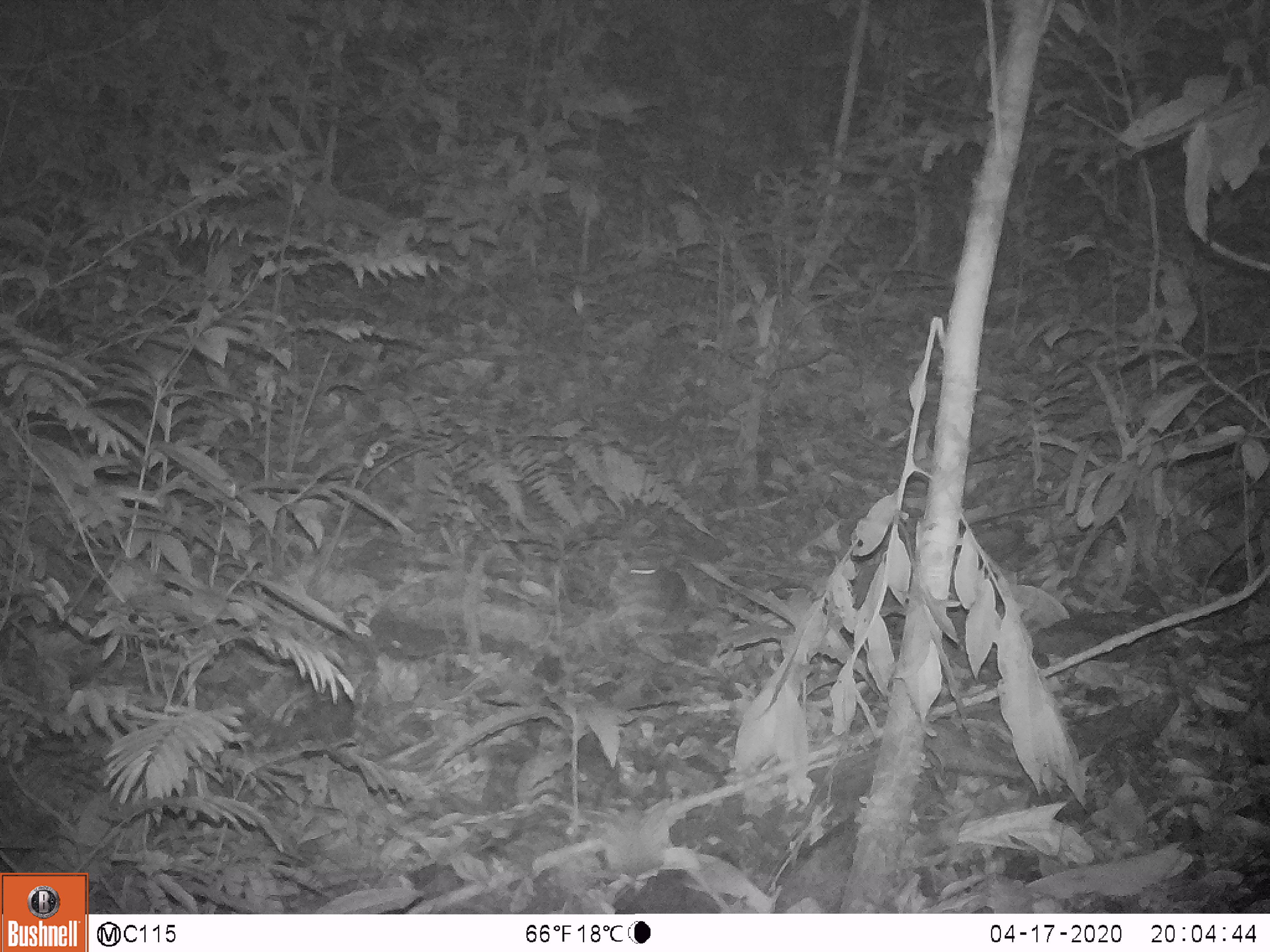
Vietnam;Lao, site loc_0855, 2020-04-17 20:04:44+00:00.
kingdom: Animalia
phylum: Chordata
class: Mammalia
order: Rodentia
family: Muridae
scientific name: Muridae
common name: old-world mice and rats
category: unidentified murid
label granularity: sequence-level